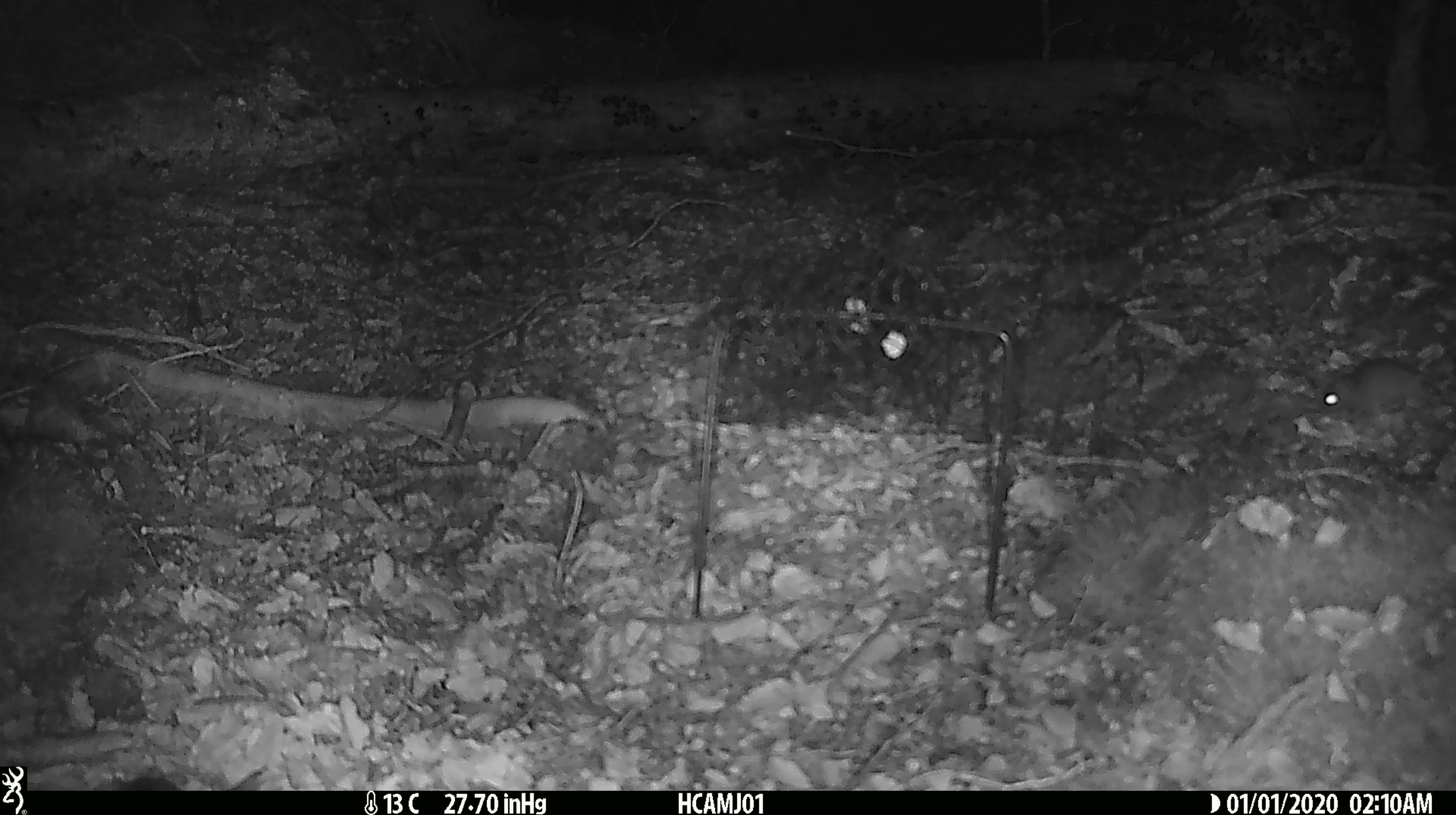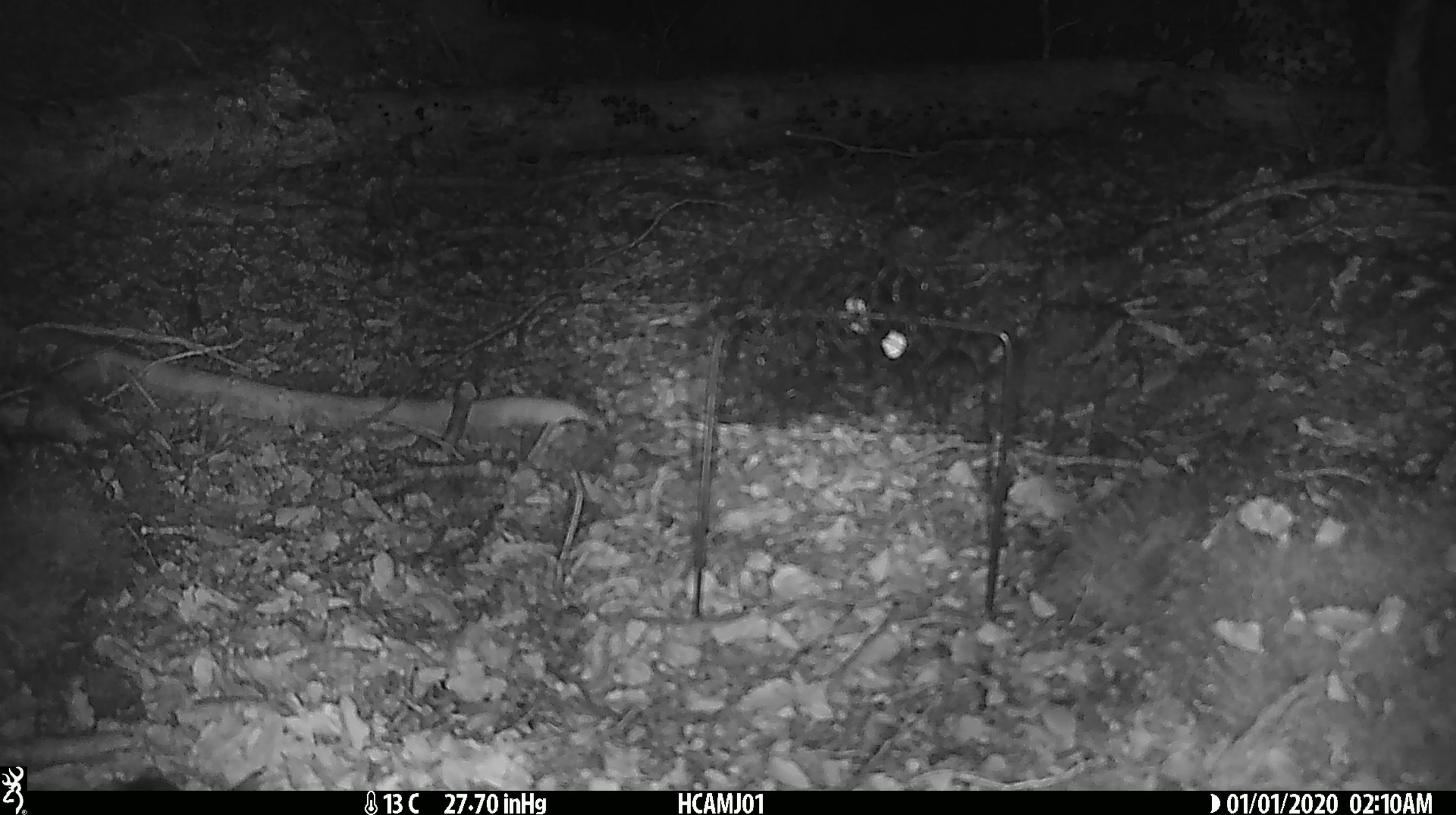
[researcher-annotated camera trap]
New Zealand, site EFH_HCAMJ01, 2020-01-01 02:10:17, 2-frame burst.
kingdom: Animalia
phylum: Chordata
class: Mammalia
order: Rodentia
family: Muridae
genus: Mus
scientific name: Mus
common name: mouse